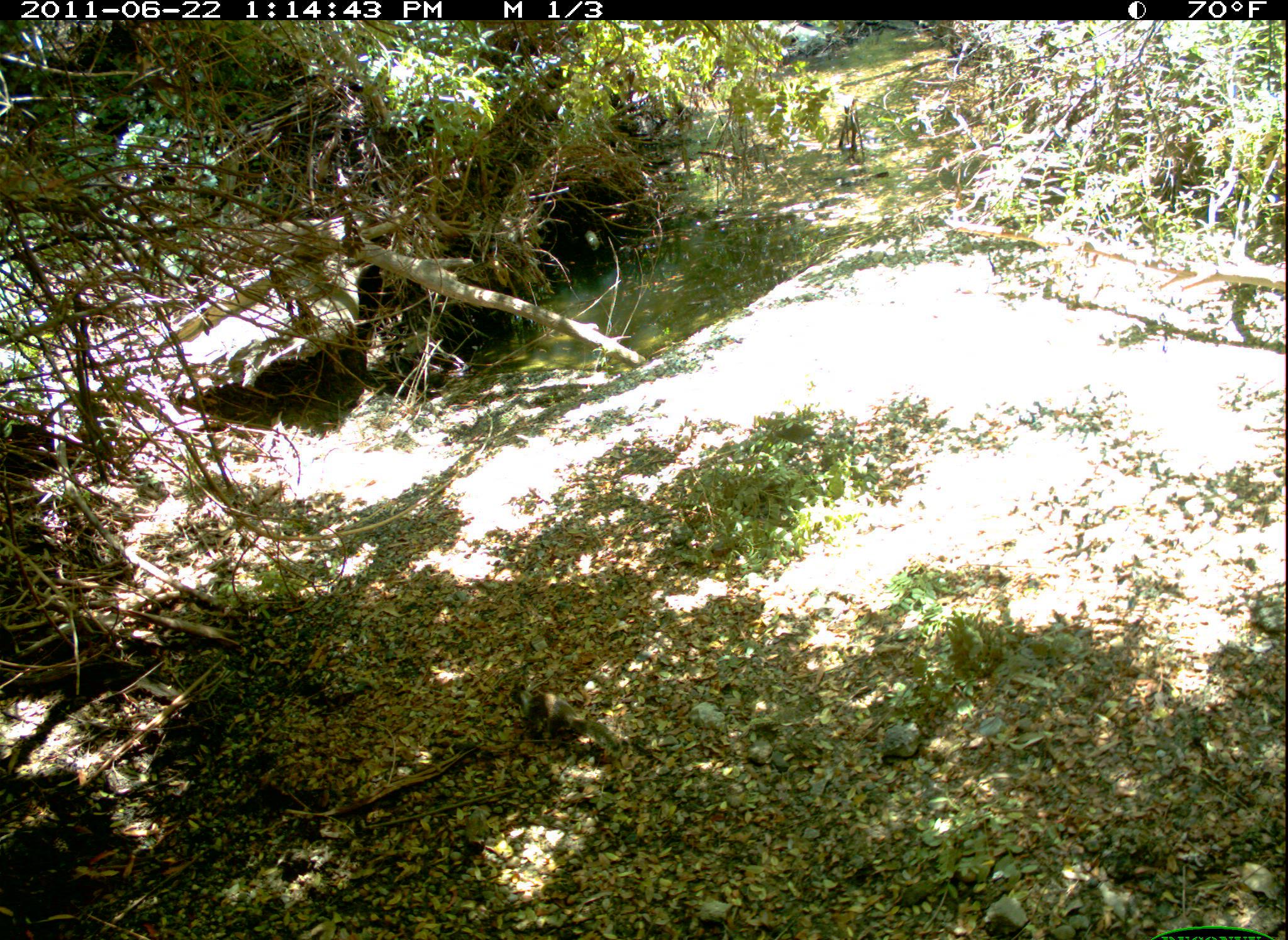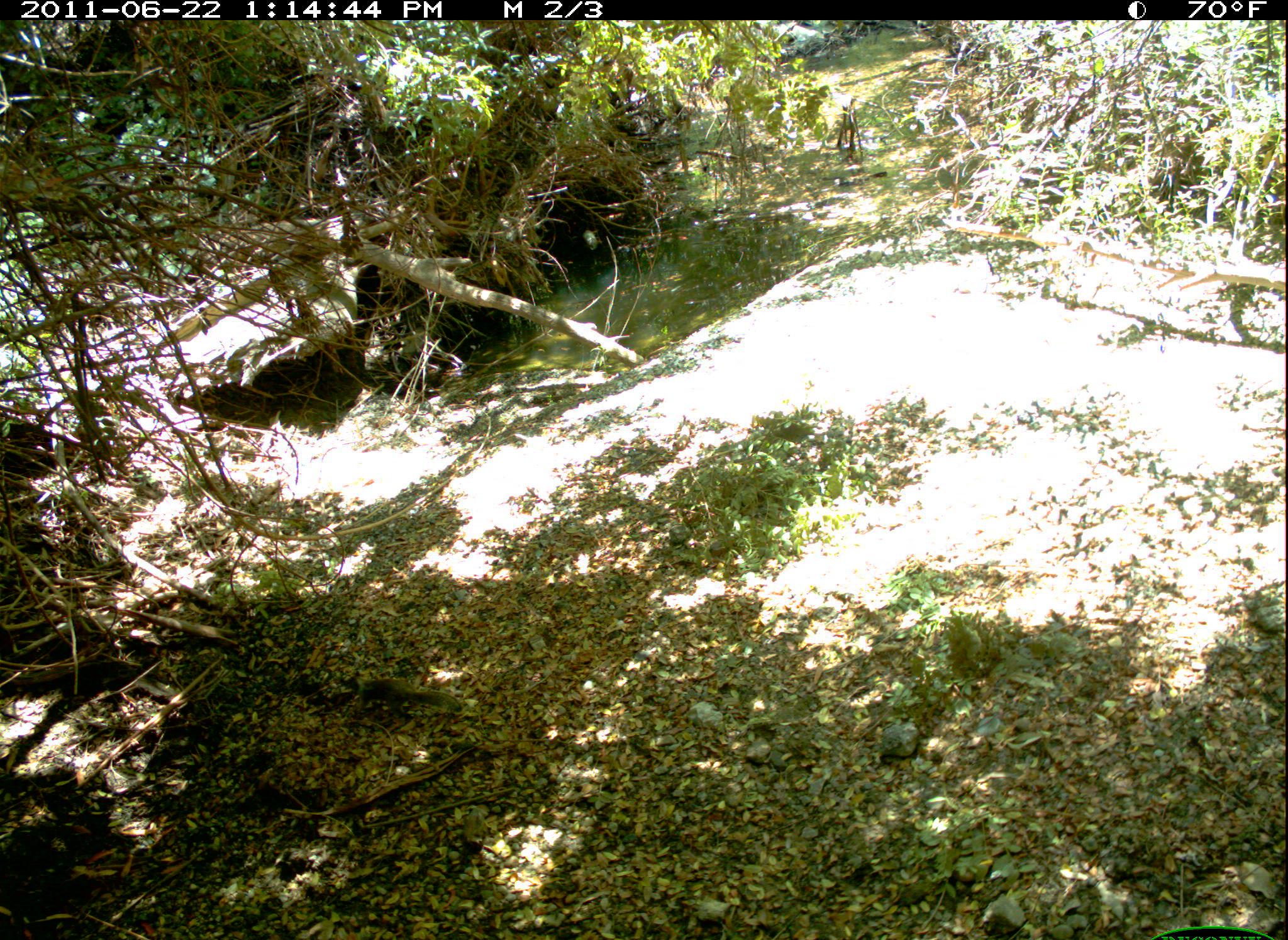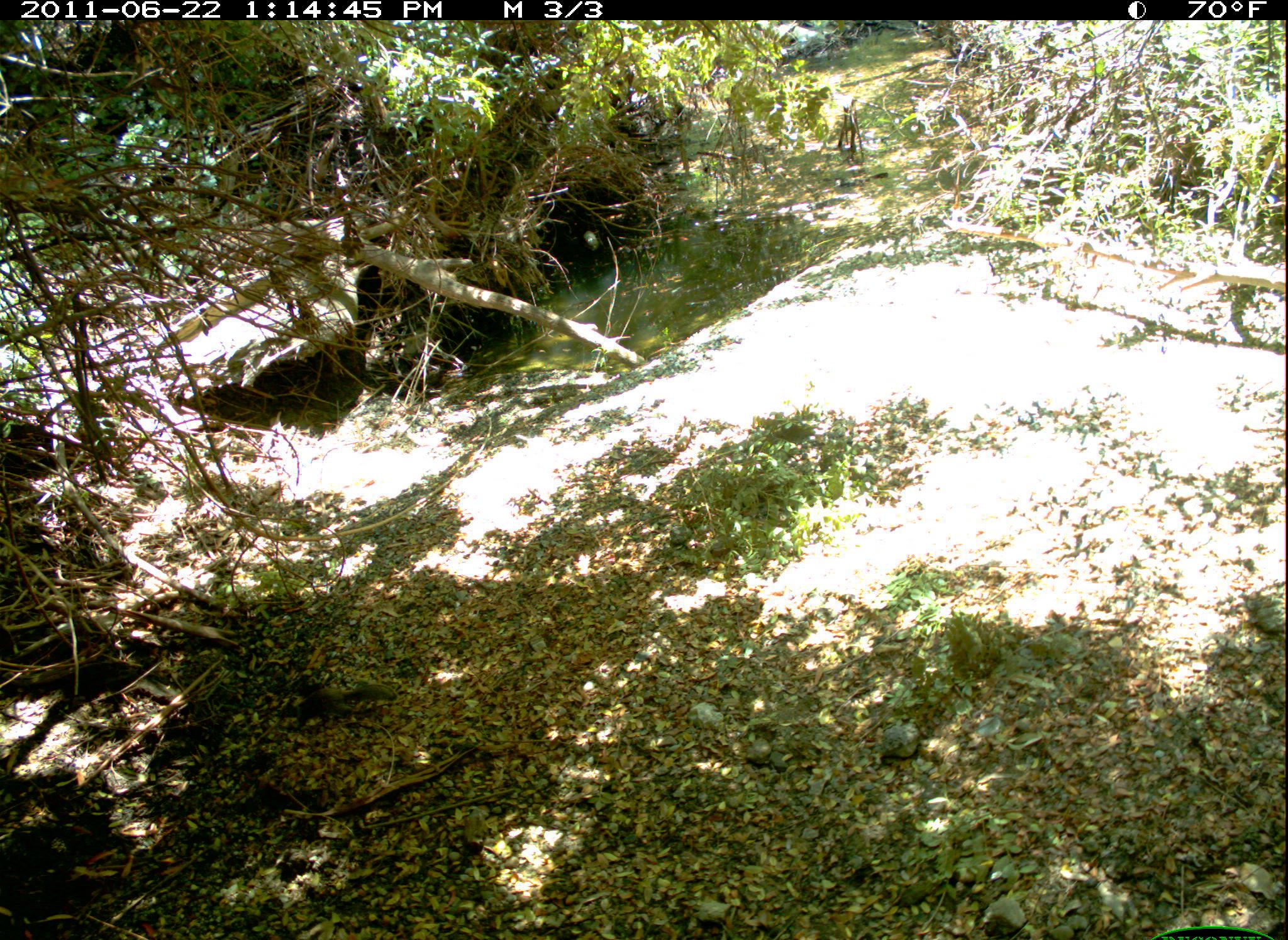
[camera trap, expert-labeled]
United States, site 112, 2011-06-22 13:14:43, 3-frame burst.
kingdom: Animalia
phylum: Chordata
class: Mammalia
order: Rodentia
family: Sciuridae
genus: Sciurus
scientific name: Sciurus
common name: squirrel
Squirrel (Sciurus).